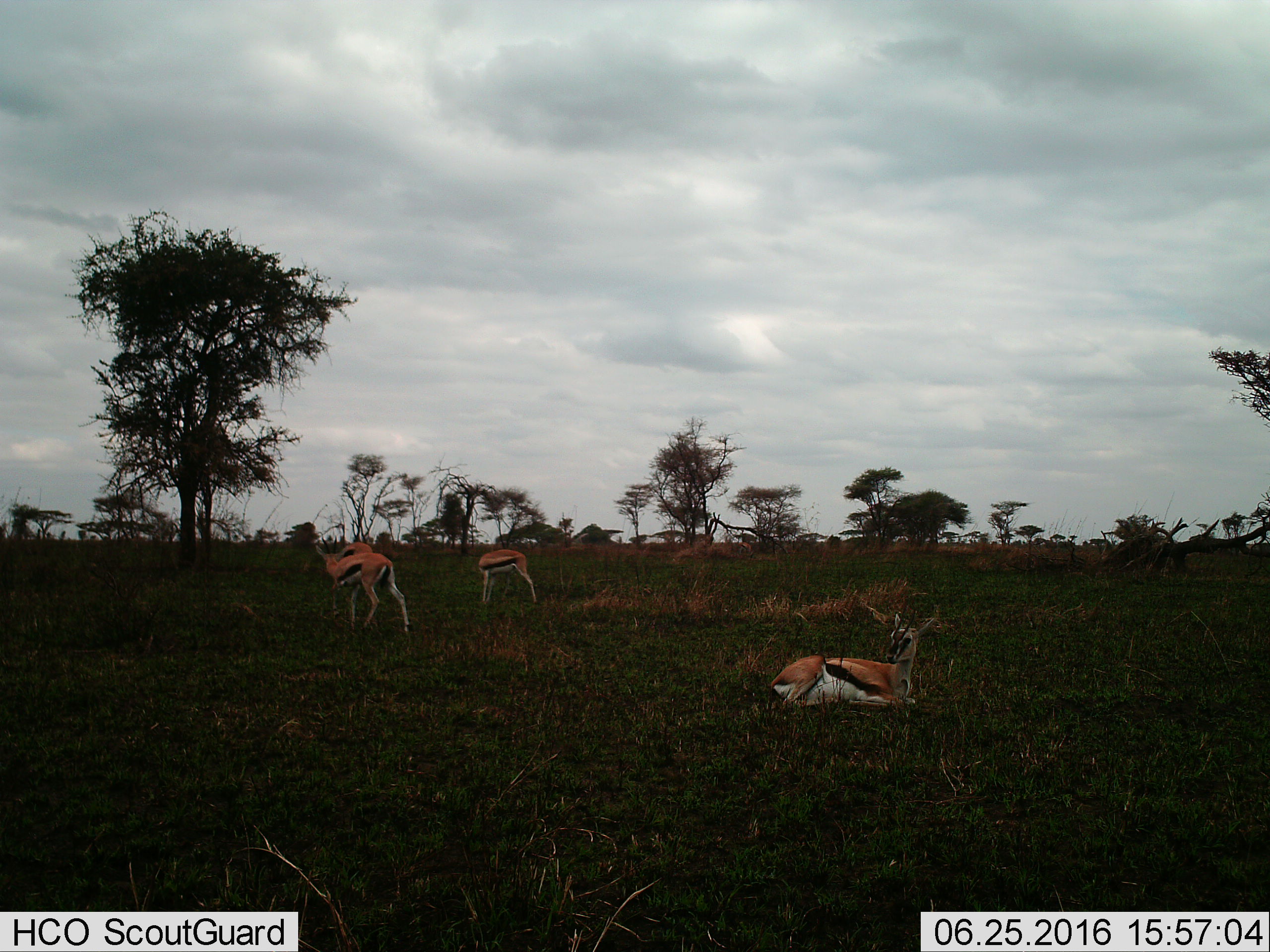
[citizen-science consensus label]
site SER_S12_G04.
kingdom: Animalia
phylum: Chordata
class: Mammalia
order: Artiodactyla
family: Bovidae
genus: Eudorcas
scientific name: Eudorcas thomsonii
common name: thomson's gazelle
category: gazellethomsons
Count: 4.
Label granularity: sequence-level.